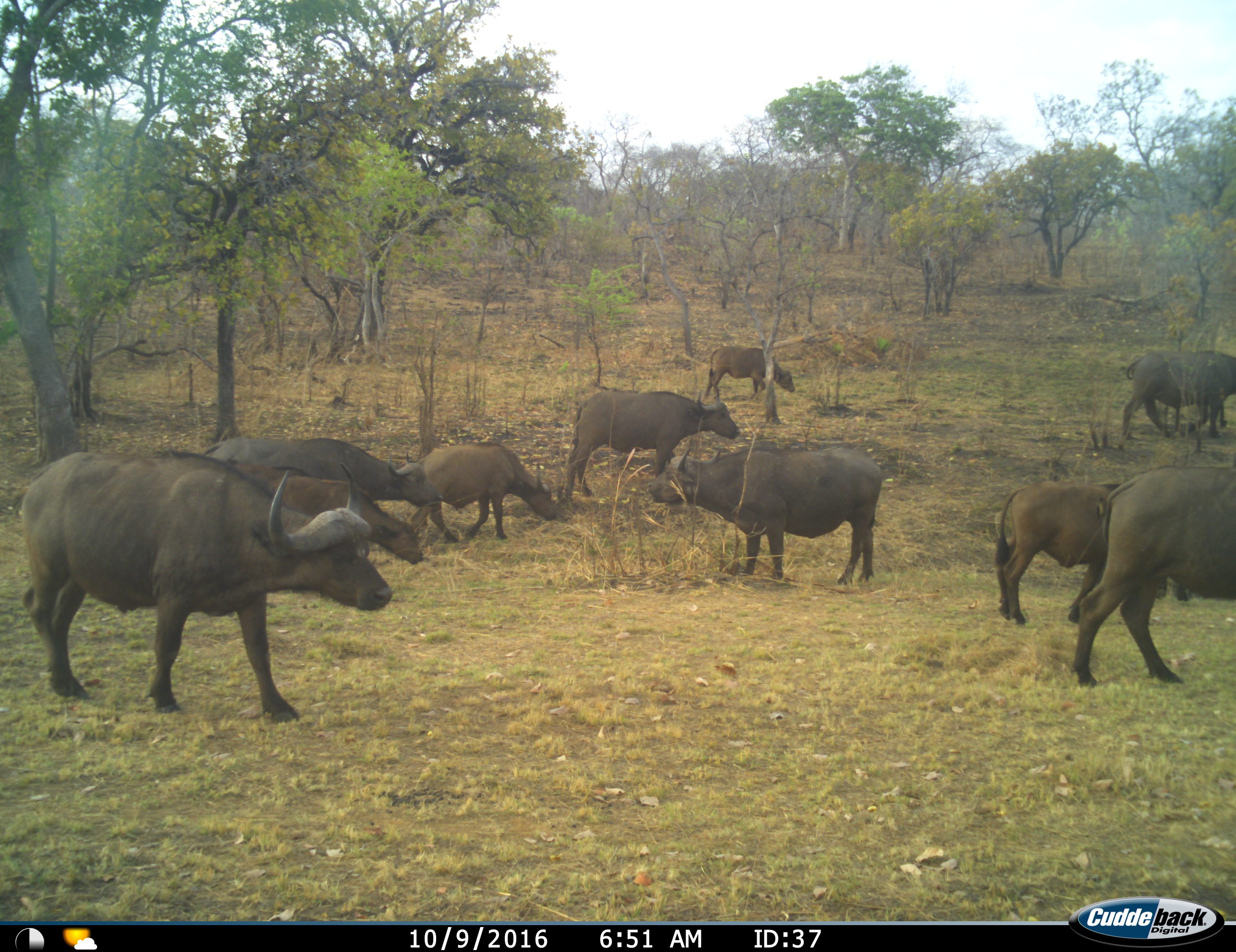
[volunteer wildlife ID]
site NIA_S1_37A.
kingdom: Animalia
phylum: Chordata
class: Mammalia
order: Artiodactyla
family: Bovidae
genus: Syncerus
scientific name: Syncerus caffer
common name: african buffalo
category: buffalo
Buffalo (african buffalo) (Syncerus caffer), count 10. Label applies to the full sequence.